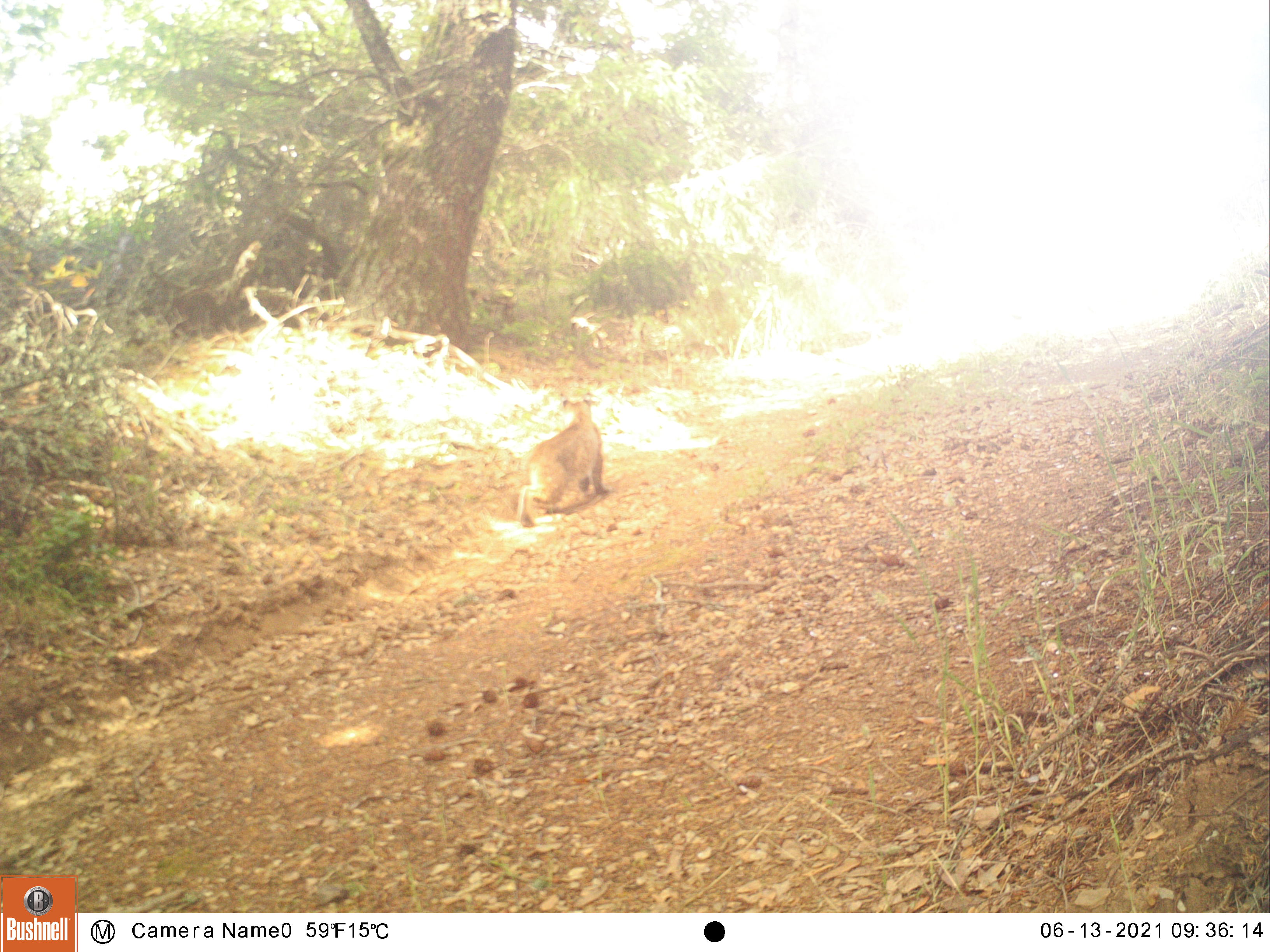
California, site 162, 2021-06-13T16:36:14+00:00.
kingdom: Animalia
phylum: Chordata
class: Mammalia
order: Carnivora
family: Felidae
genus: Lynx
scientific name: Lynx rufus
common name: bobcat